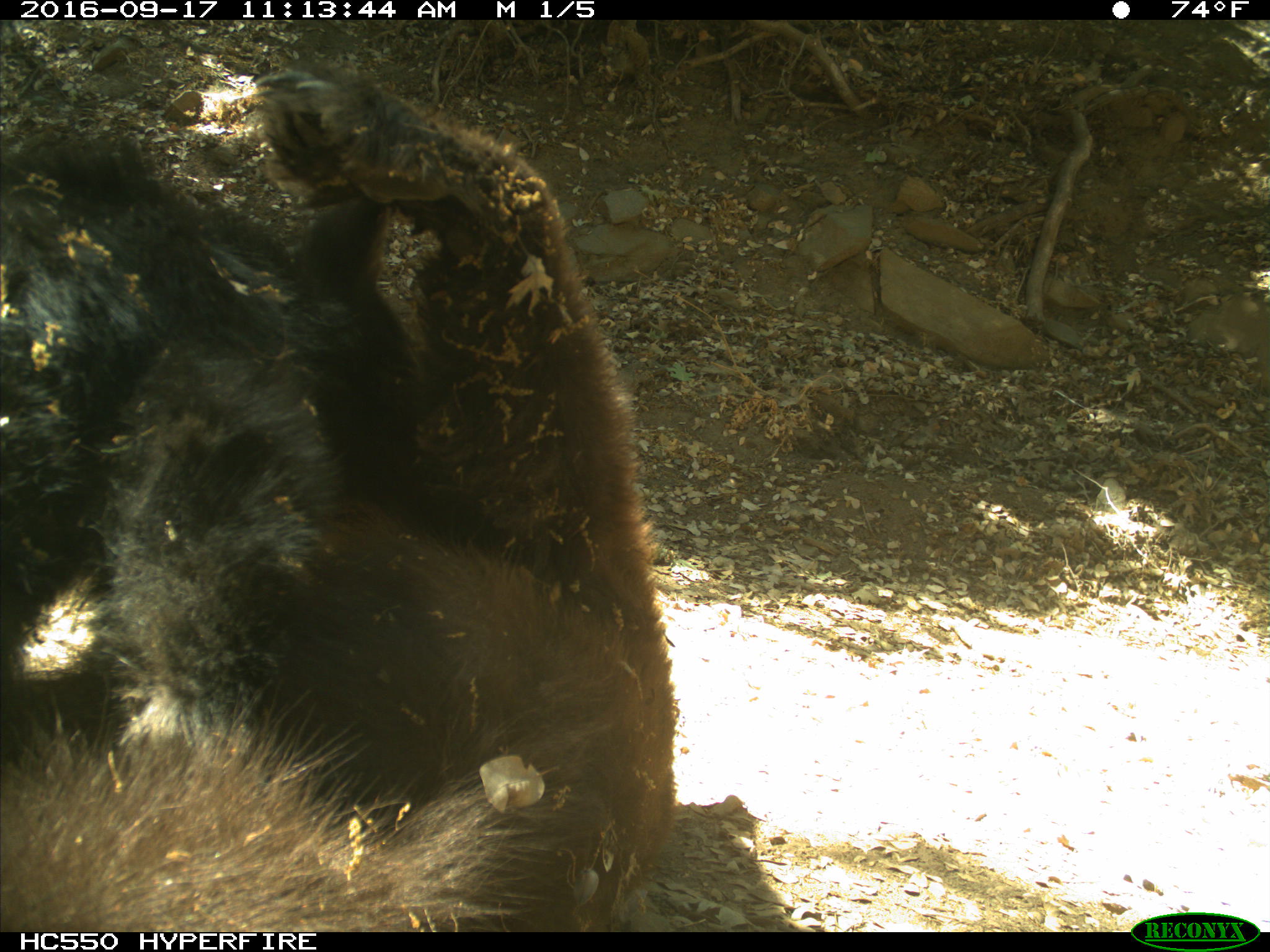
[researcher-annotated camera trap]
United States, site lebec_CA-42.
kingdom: Animalia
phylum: Chordata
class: Mammalia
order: Carnivora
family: Ursidae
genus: Ursus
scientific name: Ursus americanus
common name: american black bear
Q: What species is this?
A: Ursus americanus (american black bear).